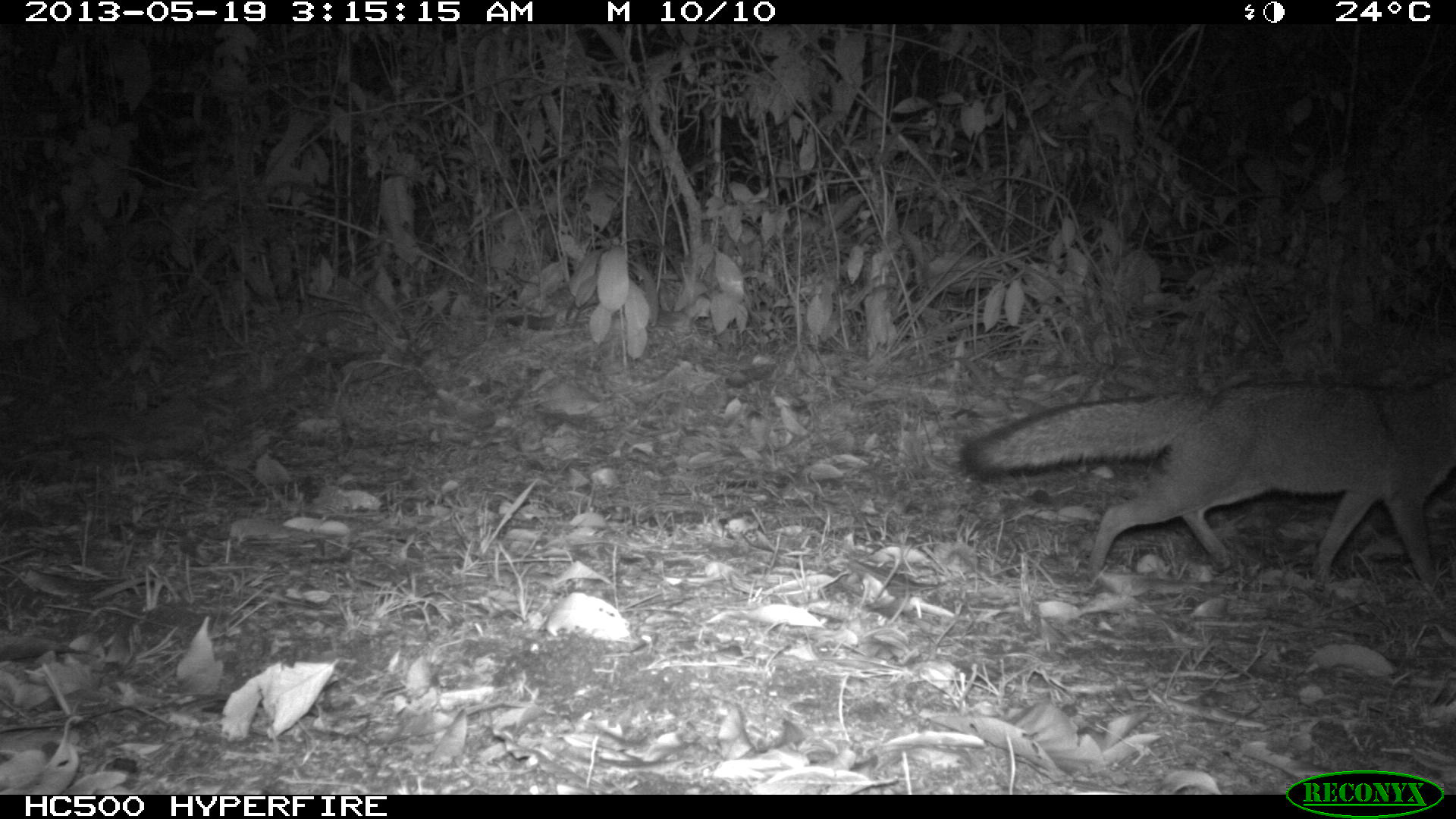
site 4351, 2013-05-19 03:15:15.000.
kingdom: Animalia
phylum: Chordata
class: Mammalia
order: Carnivora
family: Canidae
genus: Urocyon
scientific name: Urocyon cinereoargenteus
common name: gray fox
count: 1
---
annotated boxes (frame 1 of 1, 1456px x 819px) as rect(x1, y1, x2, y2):
urocyon cinereoargenteus: rect(958, 355, 1456, 604)